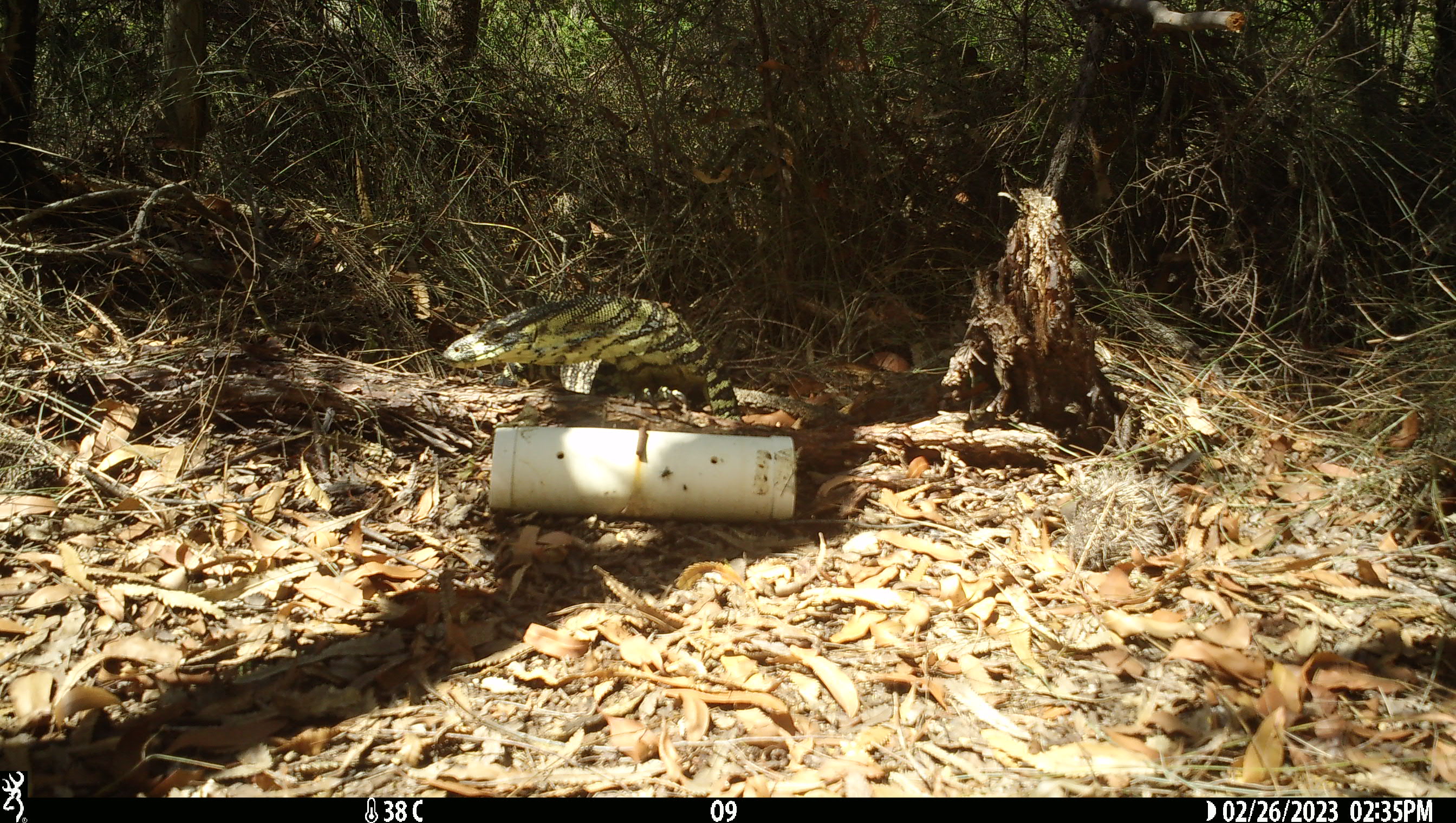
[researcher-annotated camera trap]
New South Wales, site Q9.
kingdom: Animalia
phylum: Chordata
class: Reptilia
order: Squamata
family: Varanidae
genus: Varanus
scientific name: Varanus varius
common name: lace monitor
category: goanna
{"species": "goanna (lace monitor) (Varanus varius)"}